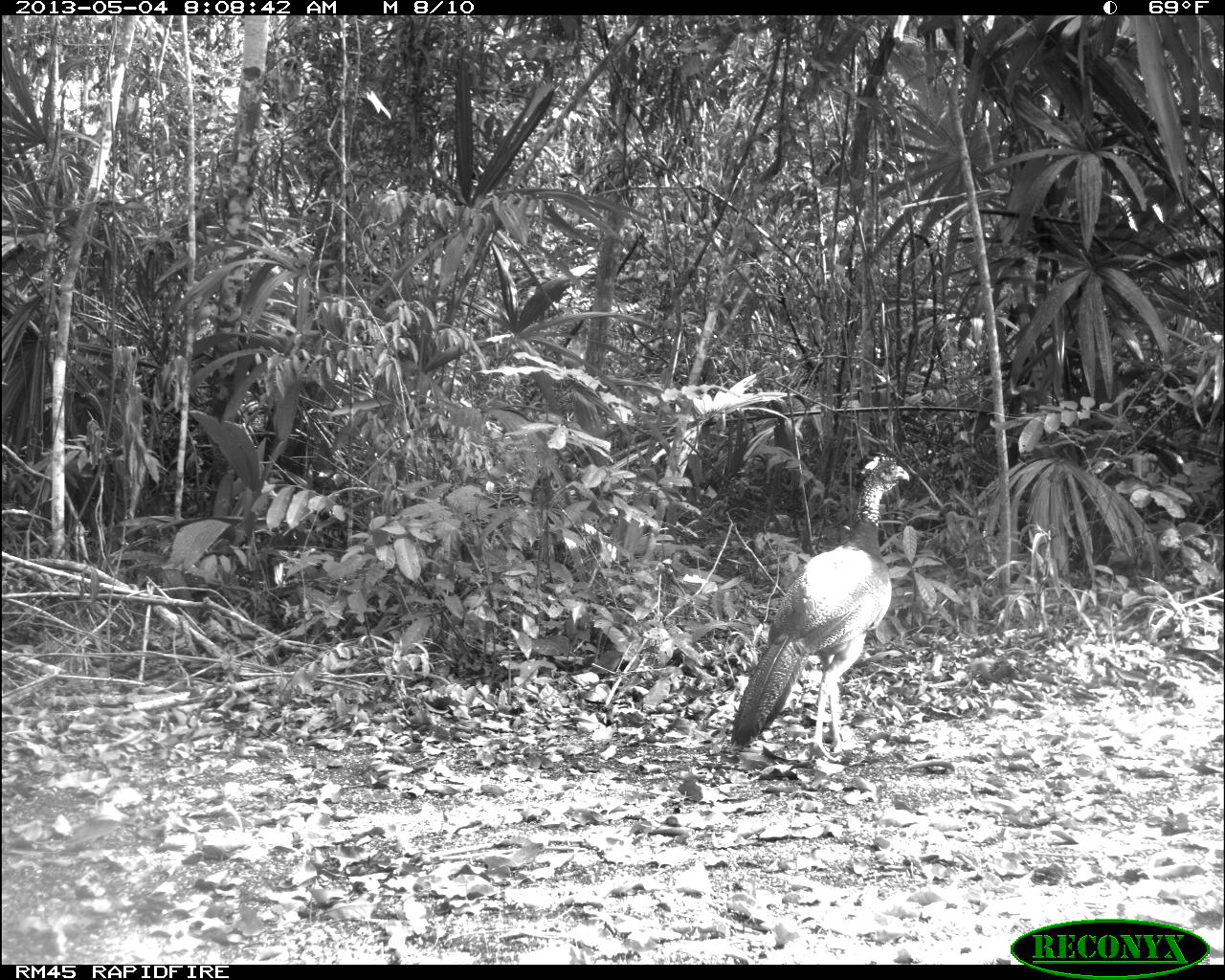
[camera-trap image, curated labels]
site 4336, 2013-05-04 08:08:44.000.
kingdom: Animalia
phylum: Chordata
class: Aves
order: Galliformes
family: Cracidae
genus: Crax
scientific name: Crax rubra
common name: great curassow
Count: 1.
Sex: female.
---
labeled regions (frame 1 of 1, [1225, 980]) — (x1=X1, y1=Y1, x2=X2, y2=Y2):
crax rubra: (x1=727, y1=446, x2=910, y2=763)